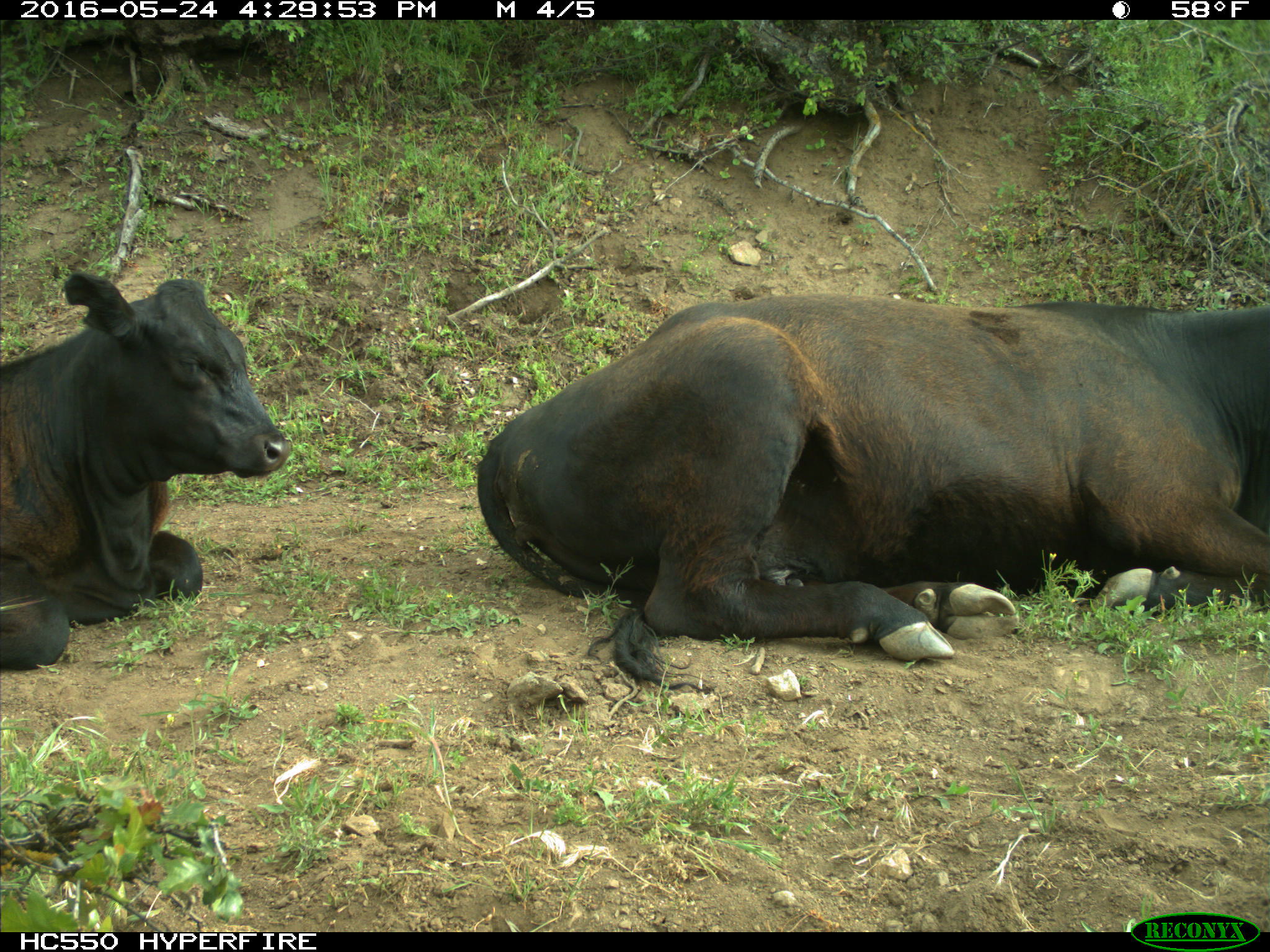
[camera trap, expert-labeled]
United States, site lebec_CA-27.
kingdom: Animalia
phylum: Chordata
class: Mammalia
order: Artiodactyla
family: Bovidae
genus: Bos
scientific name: Bos taurus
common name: domestic cow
Bos taurus (domestic cow).